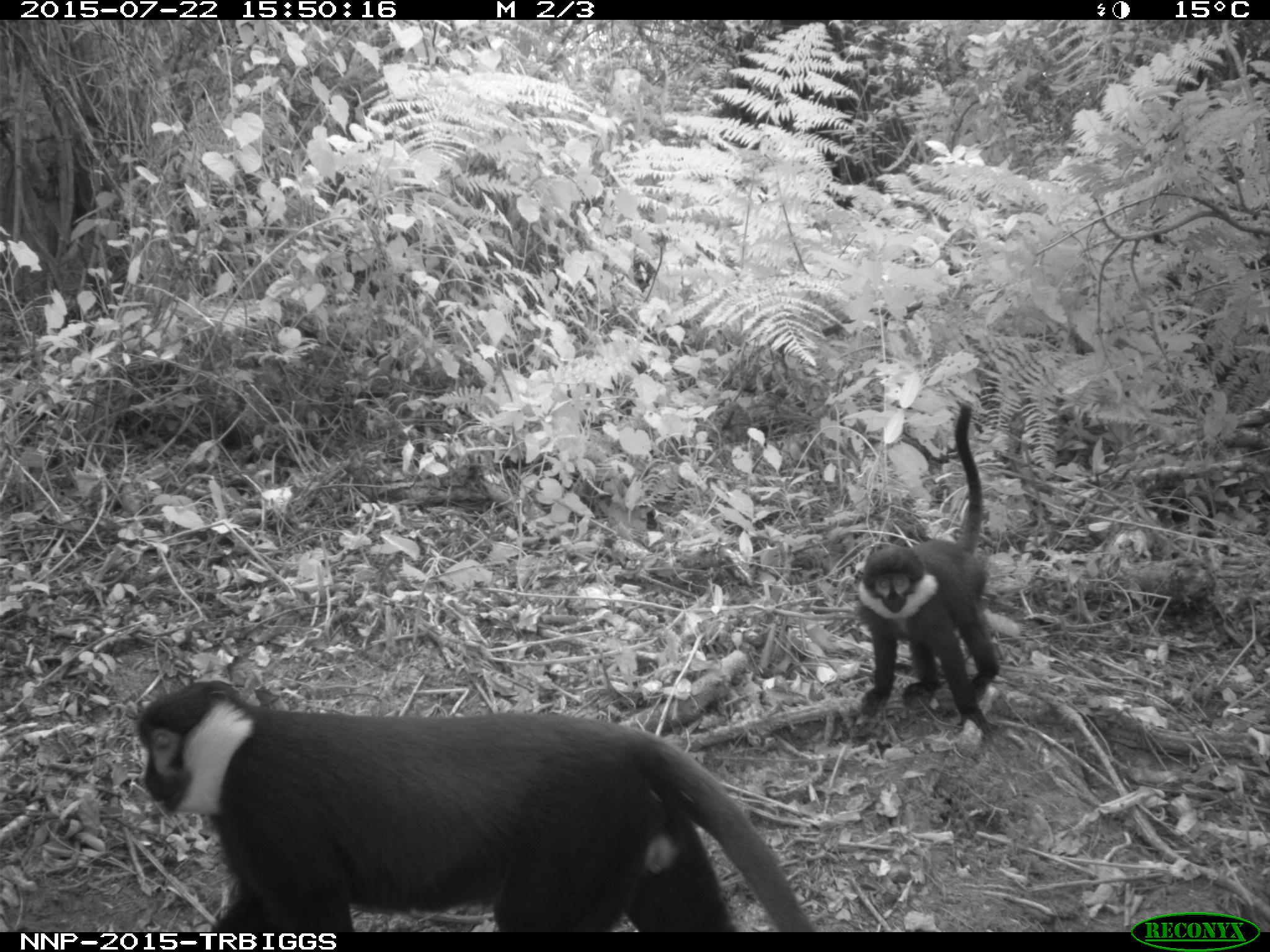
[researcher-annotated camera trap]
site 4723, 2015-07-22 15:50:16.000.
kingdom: Animalia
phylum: Chordata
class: Mammalia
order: Primates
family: Cercopithecidae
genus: Allochrocebus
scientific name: Allochrocebus lhoesti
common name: l'hoest's monkey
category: cercopithecus lhoesti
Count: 2.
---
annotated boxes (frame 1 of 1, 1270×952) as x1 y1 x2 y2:
cercopithecus lhoesti: 126 668 817 933; 852 398 1002 745